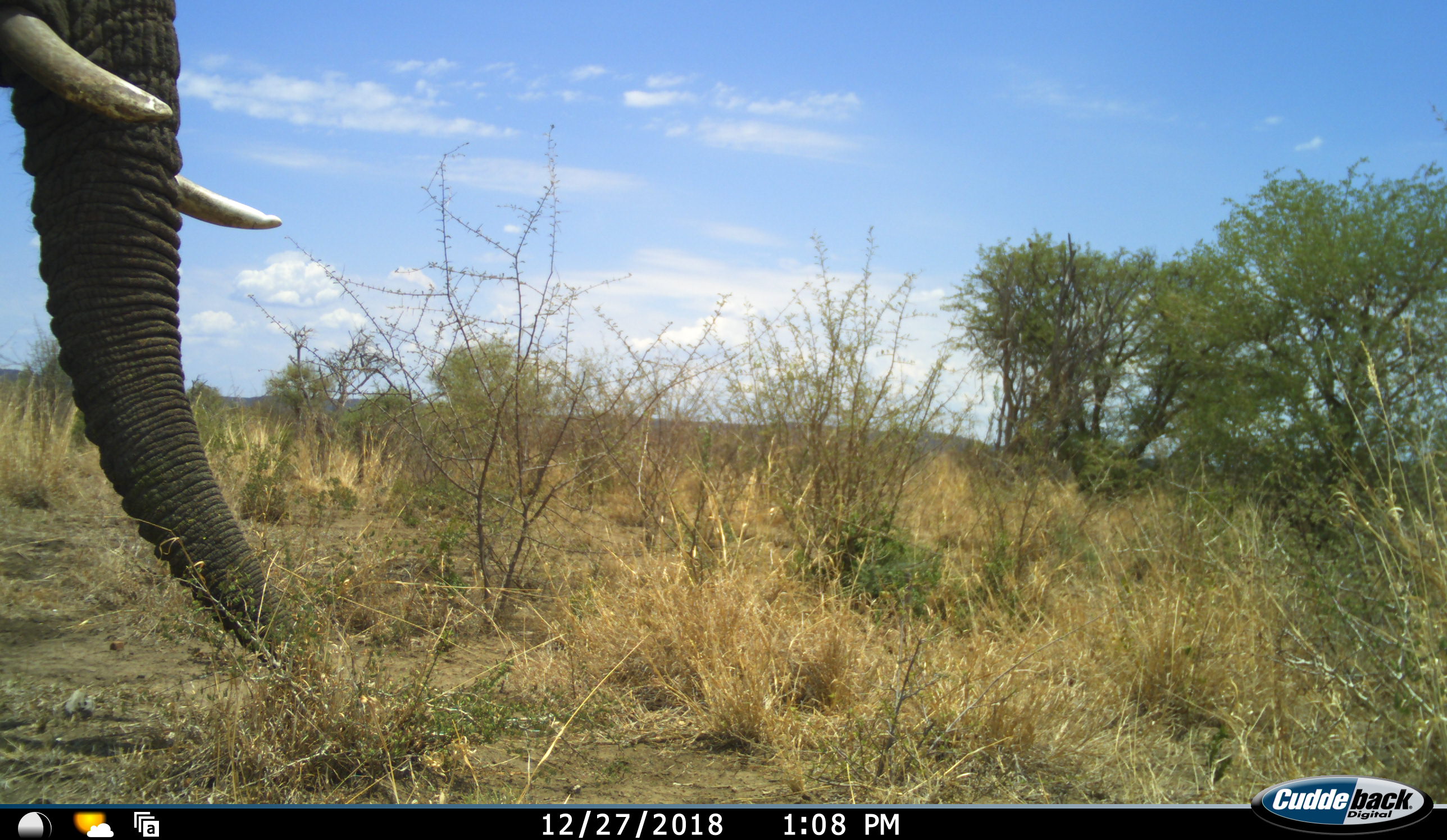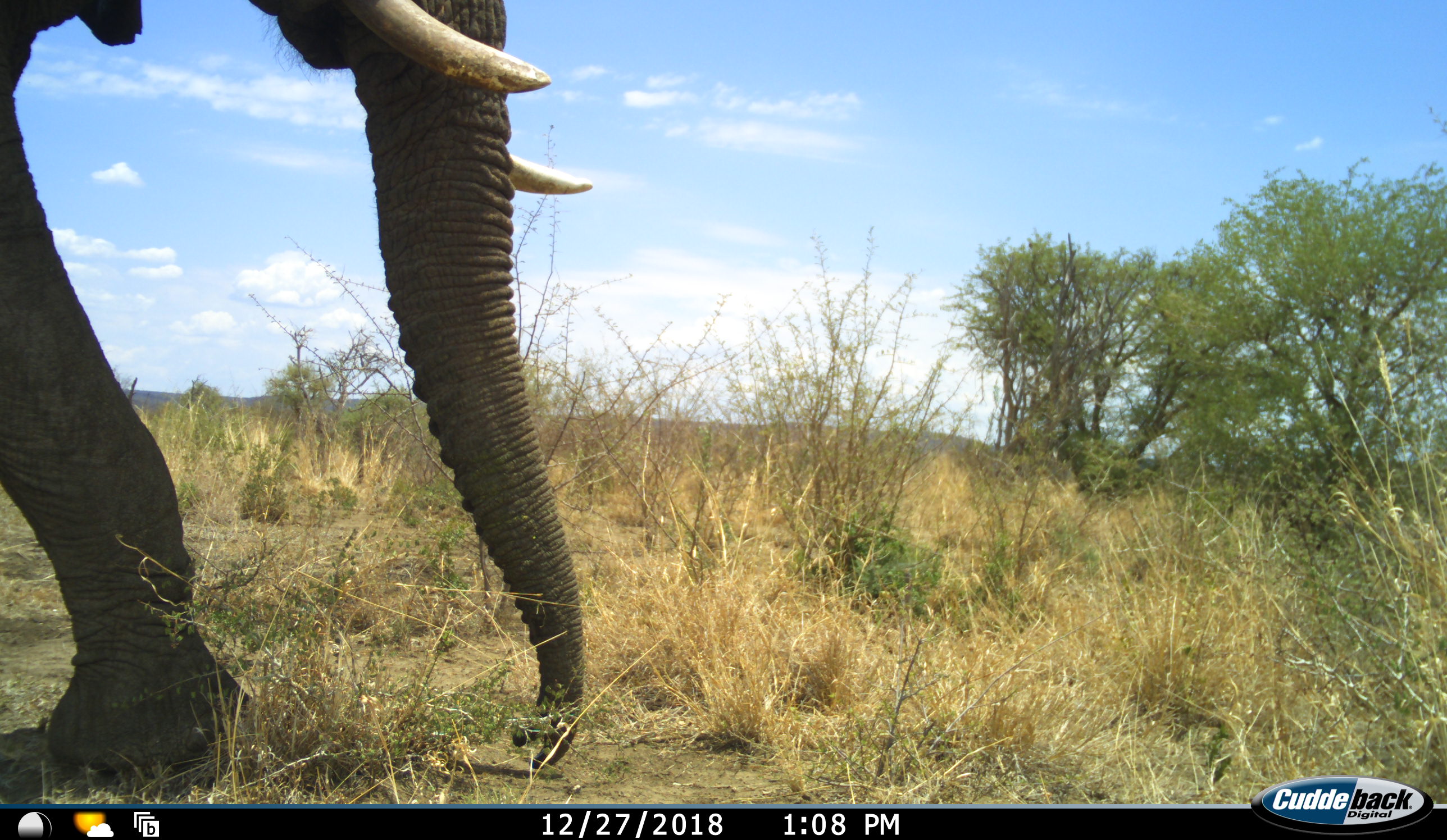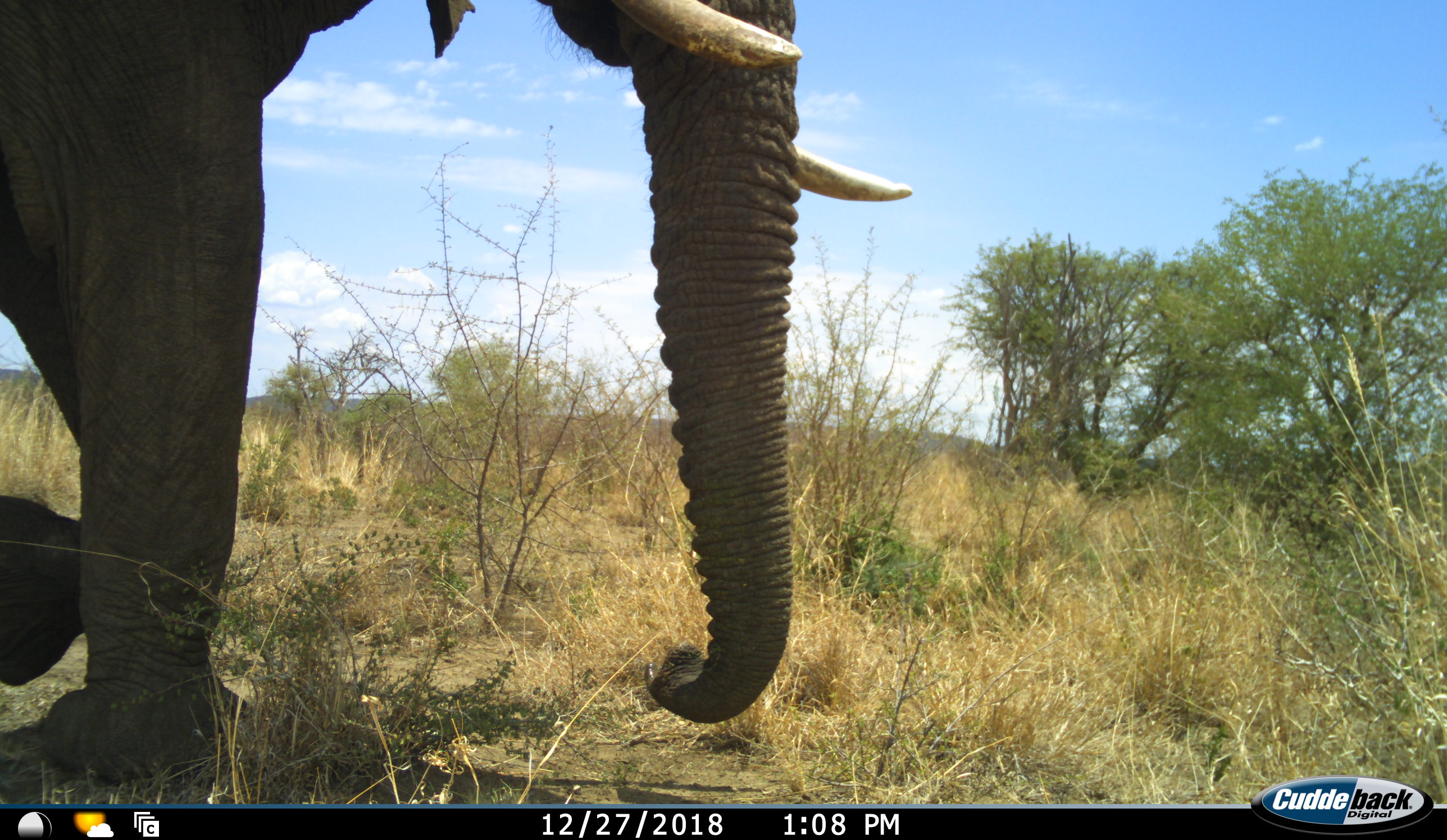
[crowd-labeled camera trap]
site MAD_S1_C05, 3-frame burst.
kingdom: Animalia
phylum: Chordata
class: Mammalia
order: Proboscidea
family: Elephantidae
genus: Loxodonta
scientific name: Loxodonta africana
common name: african bush elephant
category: elephant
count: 1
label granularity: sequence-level